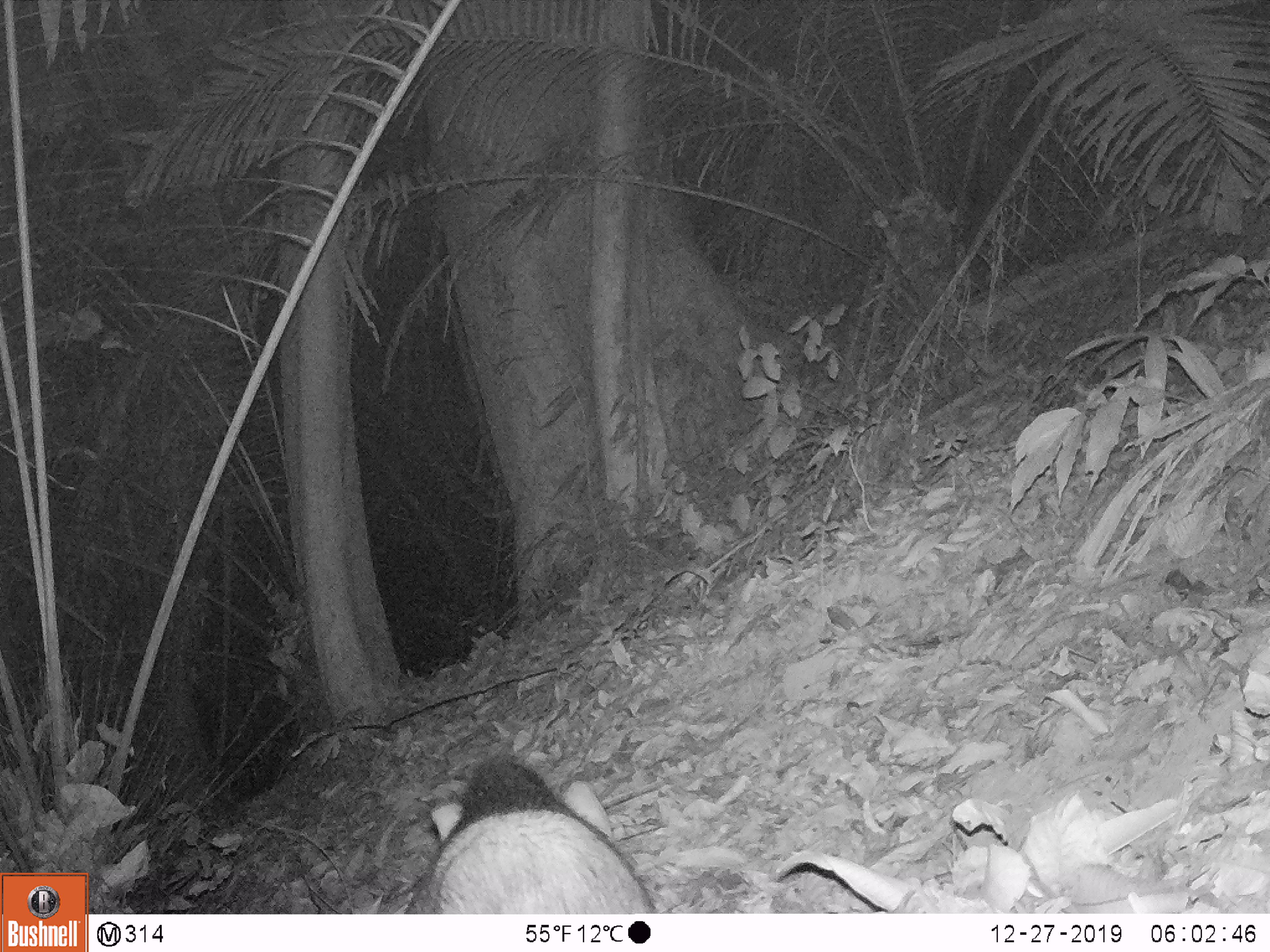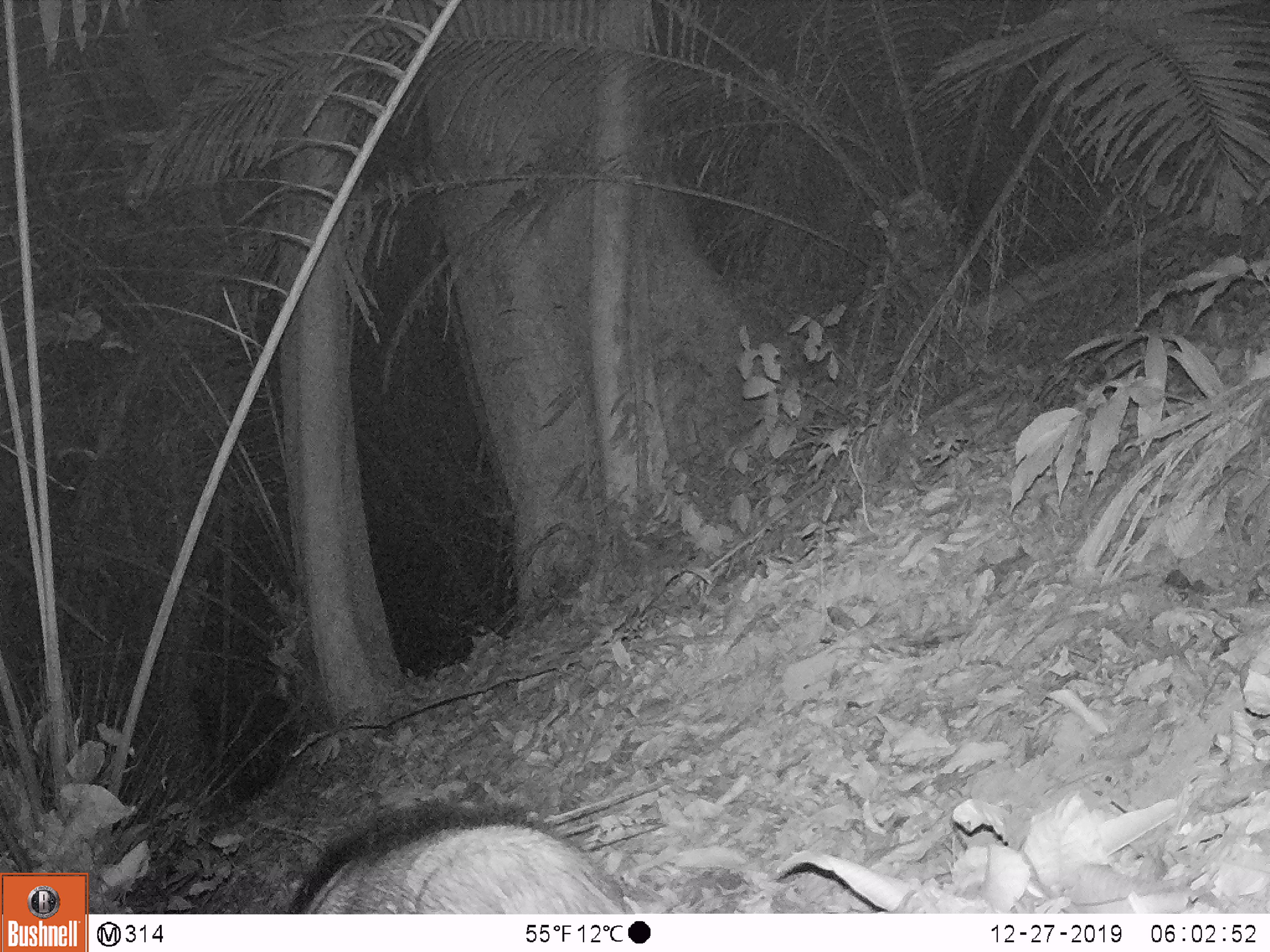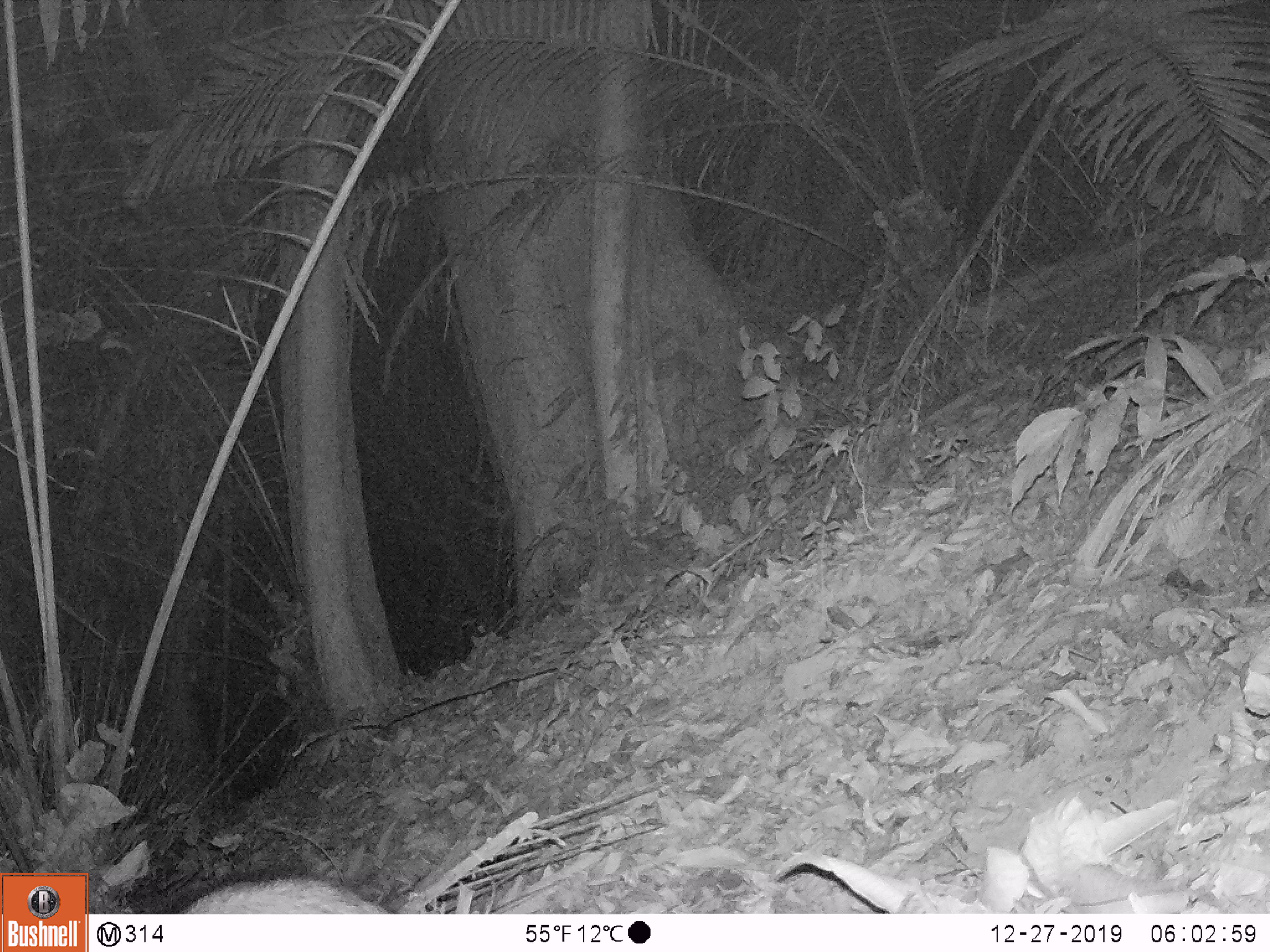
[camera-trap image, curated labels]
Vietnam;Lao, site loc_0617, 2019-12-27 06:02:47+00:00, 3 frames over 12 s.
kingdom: Animalia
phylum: Chordata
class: Mammalia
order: Artiodactyla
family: Suidae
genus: Sus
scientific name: Sus scrofa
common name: eurasian wild pig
Eurasian wild pig (Sus scrofa). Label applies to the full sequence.